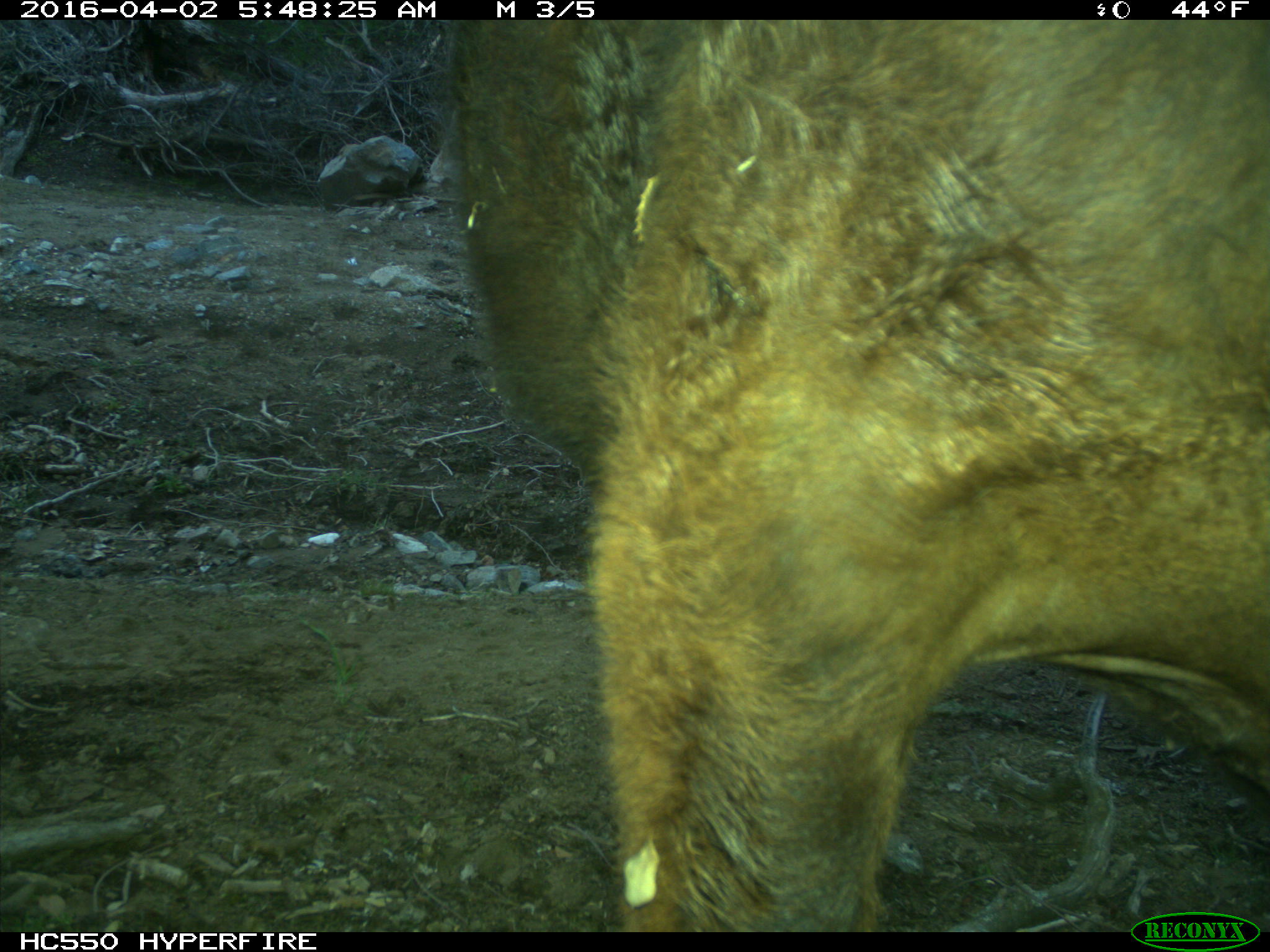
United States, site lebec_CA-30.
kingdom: Animalia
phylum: Chordata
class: Mammalia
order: Artiodactyla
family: Bovidae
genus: Bos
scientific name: Bos taurus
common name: domestic cow